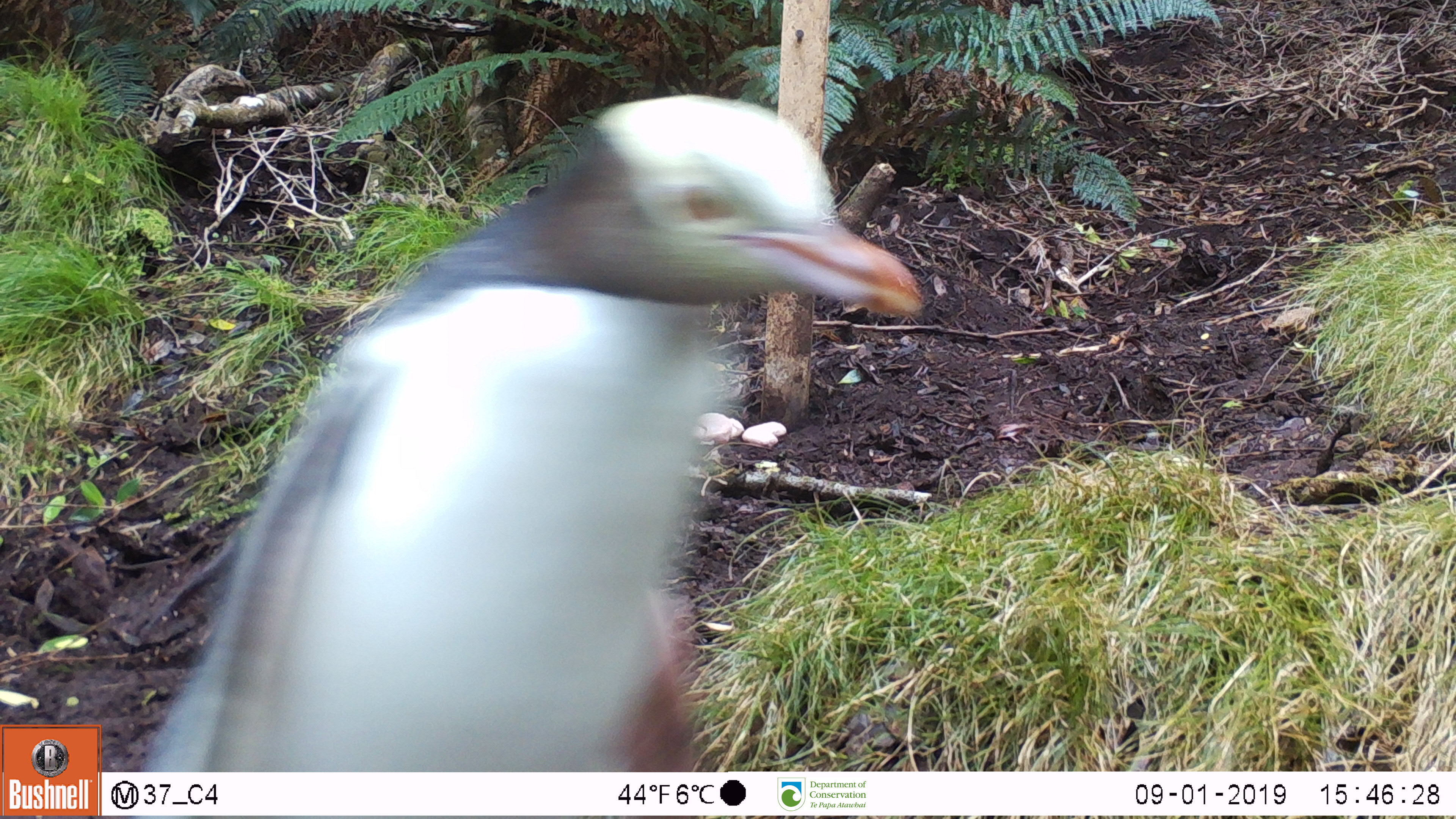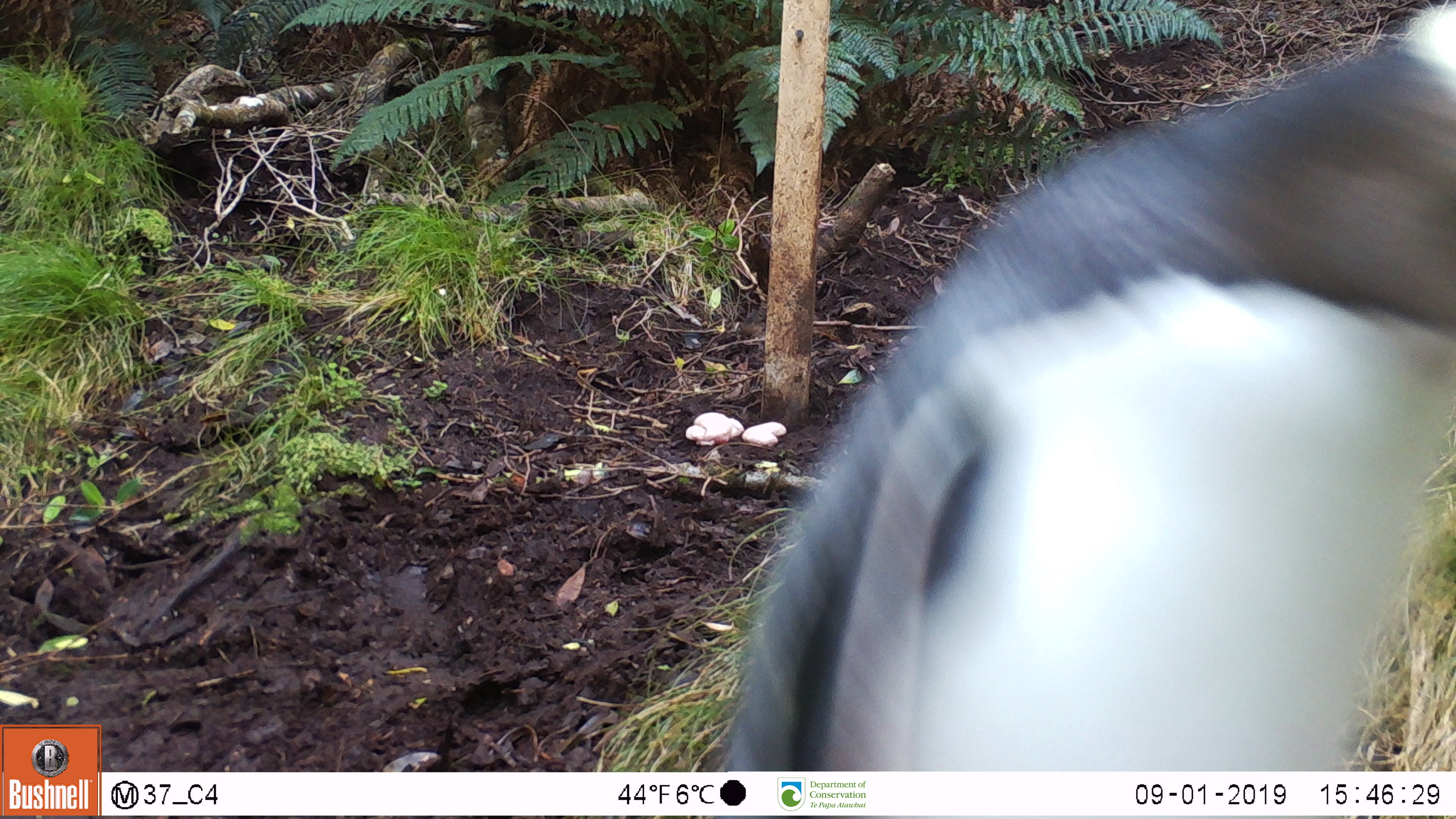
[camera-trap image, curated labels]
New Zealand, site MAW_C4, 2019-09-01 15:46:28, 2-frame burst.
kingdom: Animalia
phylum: Chordata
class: Aves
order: Sphenisciformes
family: Spheniscidae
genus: Megadyptes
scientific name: Megadyptes antipodes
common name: yellow-eyed penguin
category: yellow eyed penguin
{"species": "yellow eyed penguin (yellow-eyed penguin) (Megadyptes antipodes)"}